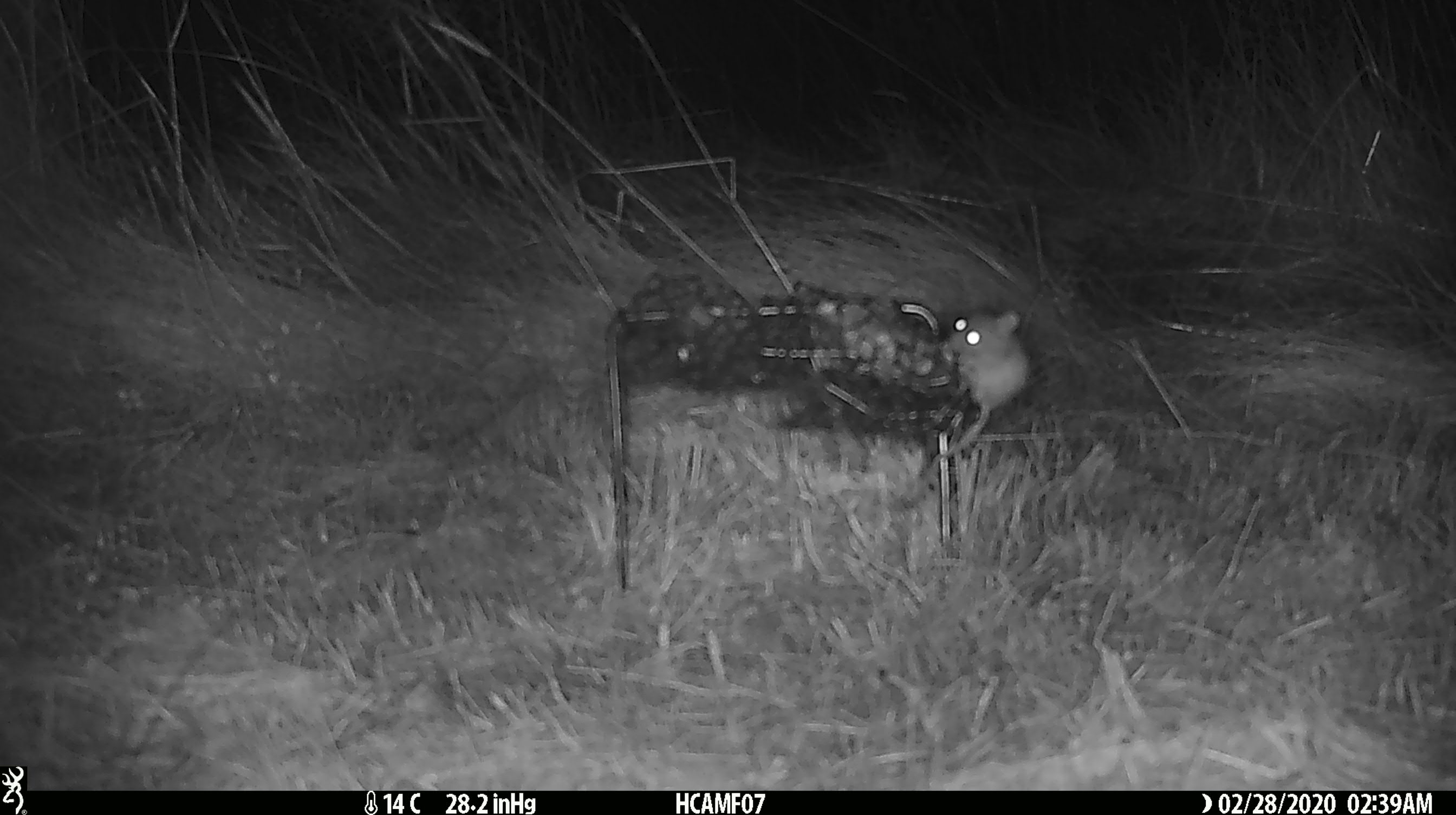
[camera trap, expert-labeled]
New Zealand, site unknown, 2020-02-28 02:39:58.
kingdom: Animalia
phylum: Chordata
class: Mammalia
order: Rodentia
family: Muridae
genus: Mus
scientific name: Mus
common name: mouse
Mouse (Mus).